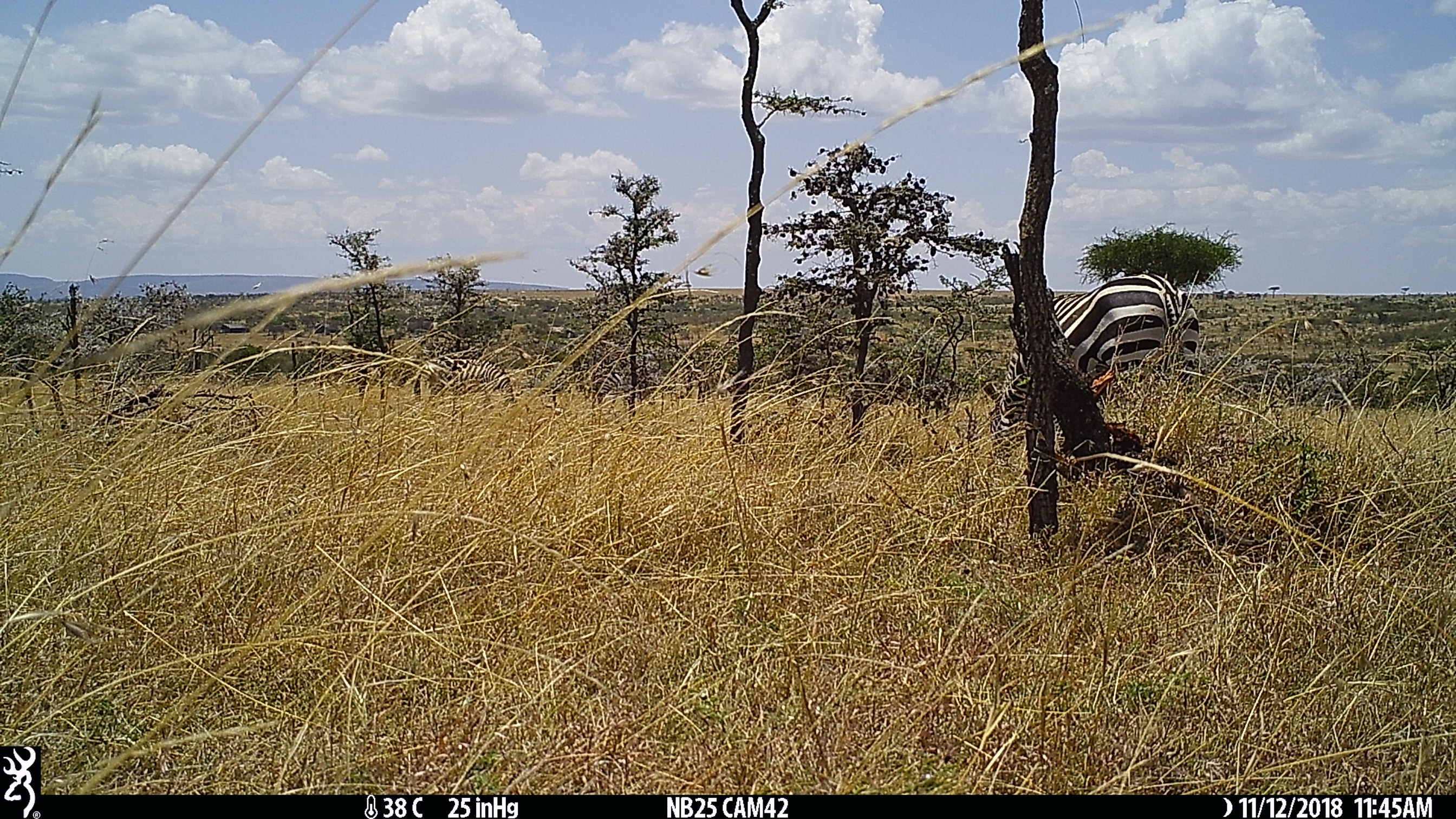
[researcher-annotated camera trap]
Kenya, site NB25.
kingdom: Animalia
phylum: Chordata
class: Mammalia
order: Perissodactyla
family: Equidae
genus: Equus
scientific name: Equus quagga burchellii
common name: burchell's zebra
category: zebra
Zebra (burchell's zebra) (Equus quagga burchellii).